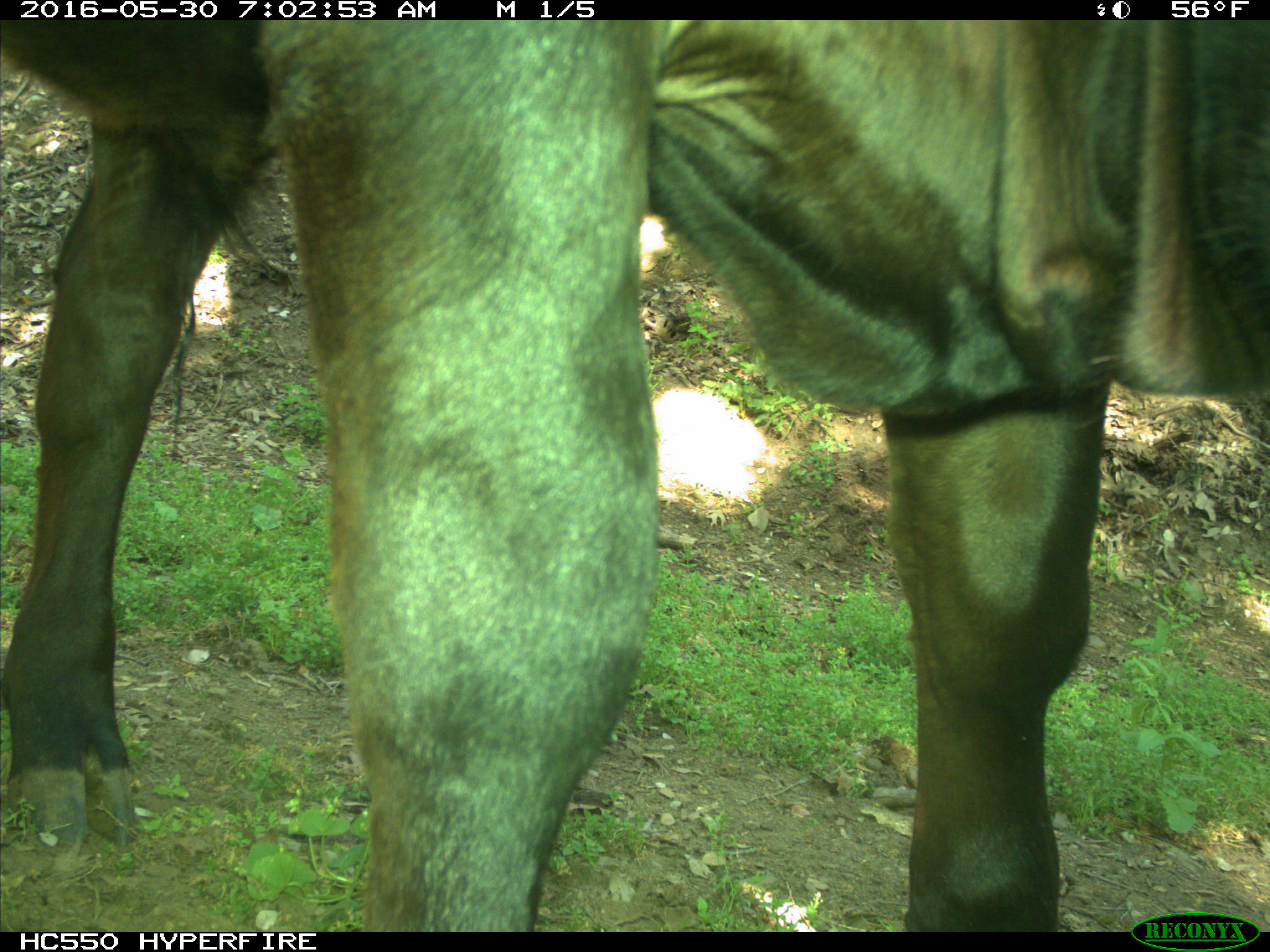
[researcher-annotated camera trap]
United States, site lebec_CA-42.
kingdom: Animalia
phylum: Chordata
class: Mammalia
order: Artiodactyla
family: Bovidae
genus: Bos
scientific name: Bos taurus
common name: domestic cow